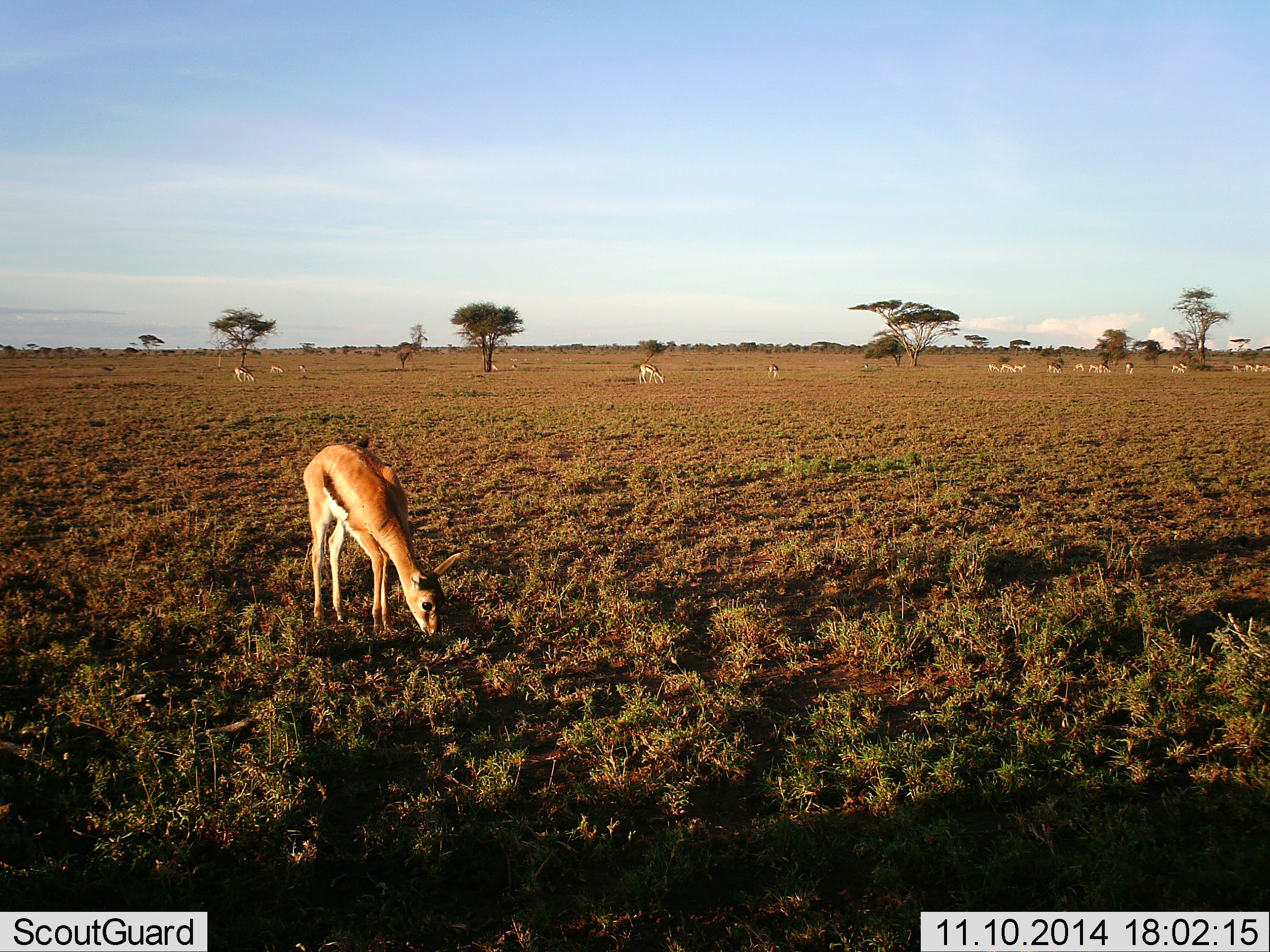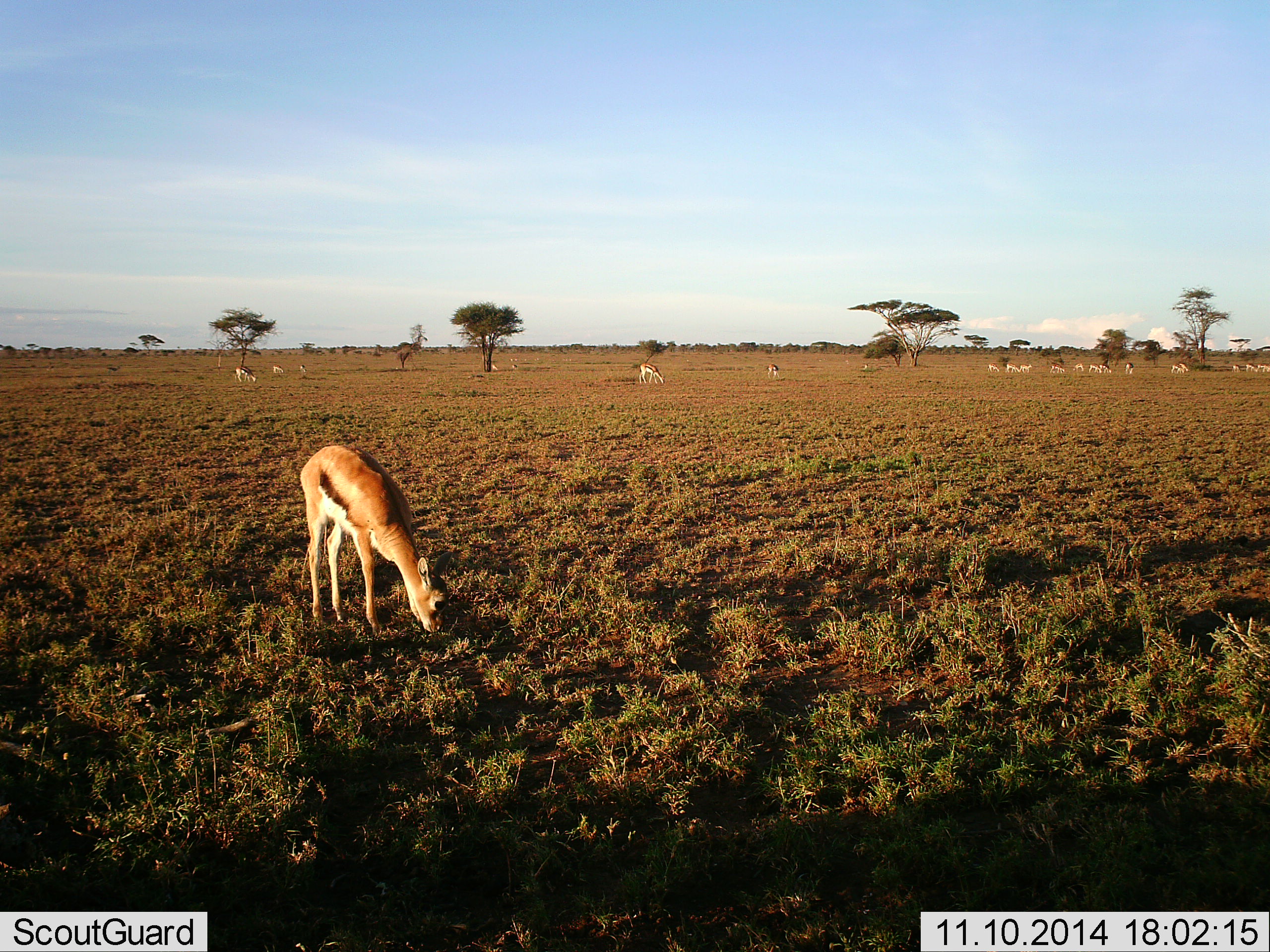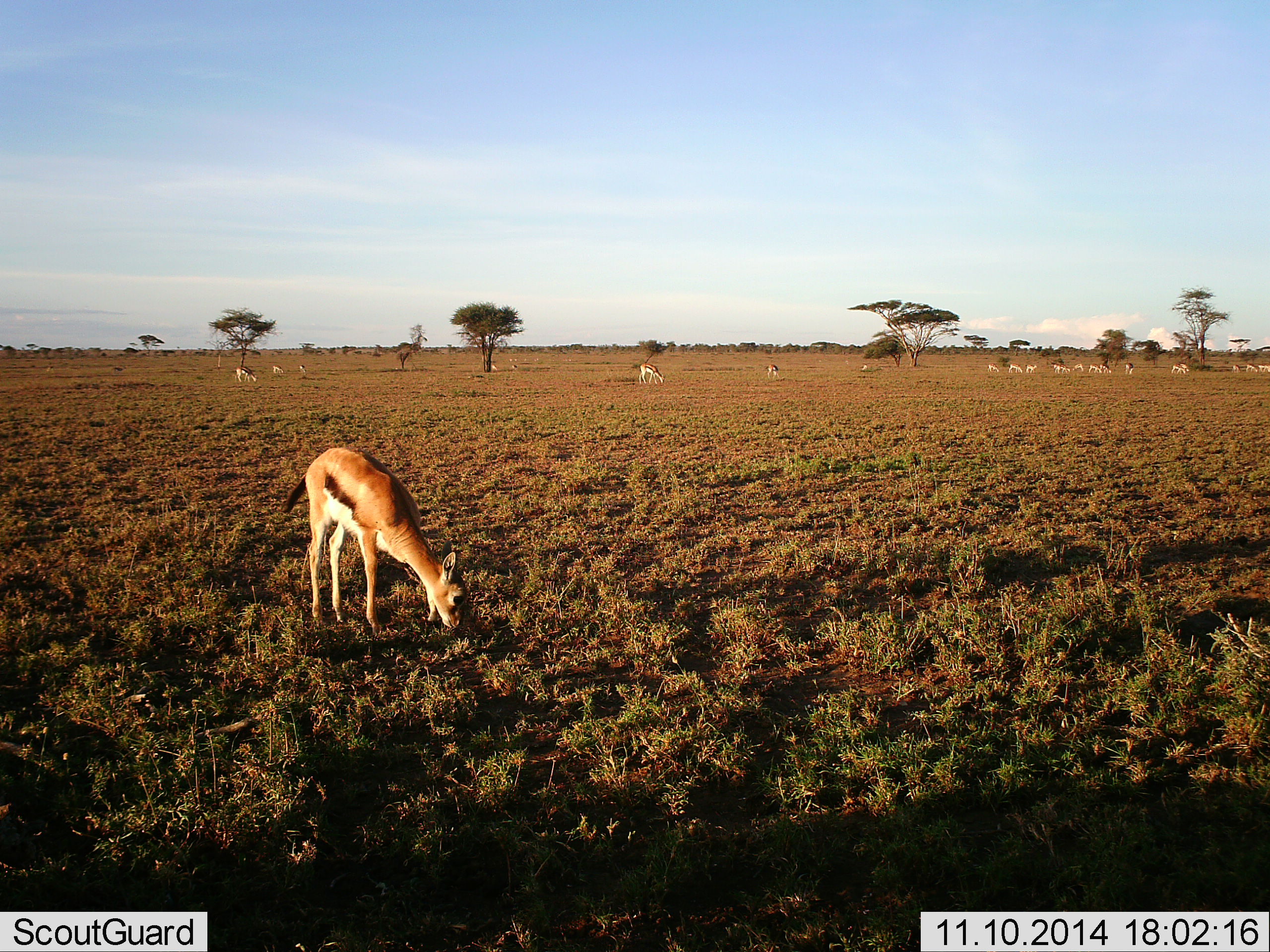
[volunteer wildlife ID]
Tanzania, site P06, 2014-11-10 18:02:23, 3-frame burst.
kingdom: Animalia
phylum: Chordata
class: Mammalia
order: Artiodactyla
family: Bovidae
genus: Eudorcas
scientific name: Eudorcas thomsonii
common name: thomson's gazelle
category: gazellethomsons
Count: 11-50.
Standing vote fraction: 50%.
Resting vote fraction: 0%.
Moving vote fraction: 60%.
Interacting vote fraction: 0%.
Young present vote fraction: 0%.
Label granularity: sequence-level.